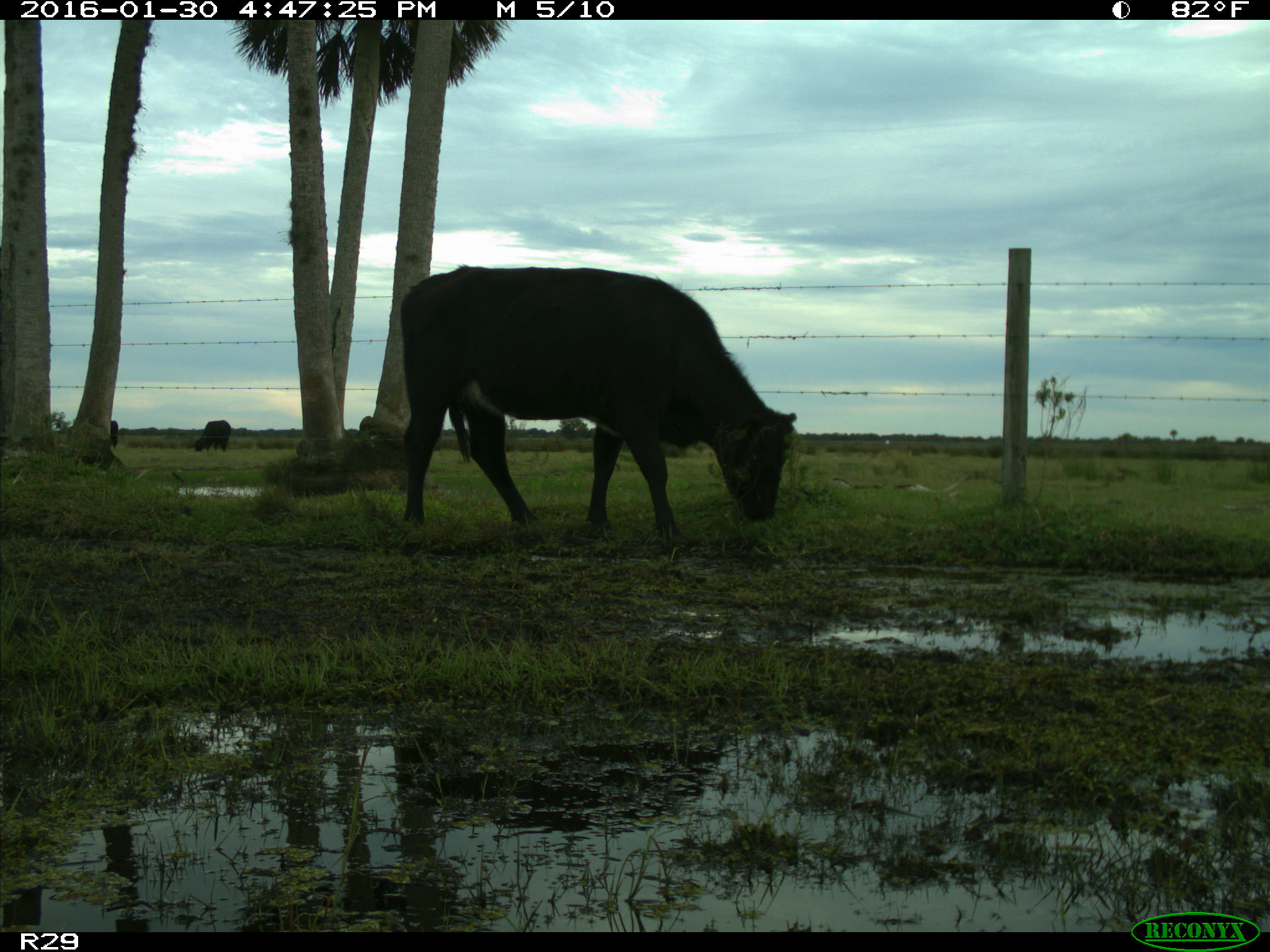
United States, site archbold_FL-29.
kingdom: Animalia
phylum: Chordata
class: Mammalia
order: Artiodactyla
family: Bovidae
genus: Bos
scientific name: Bos taurus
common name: domestic cow